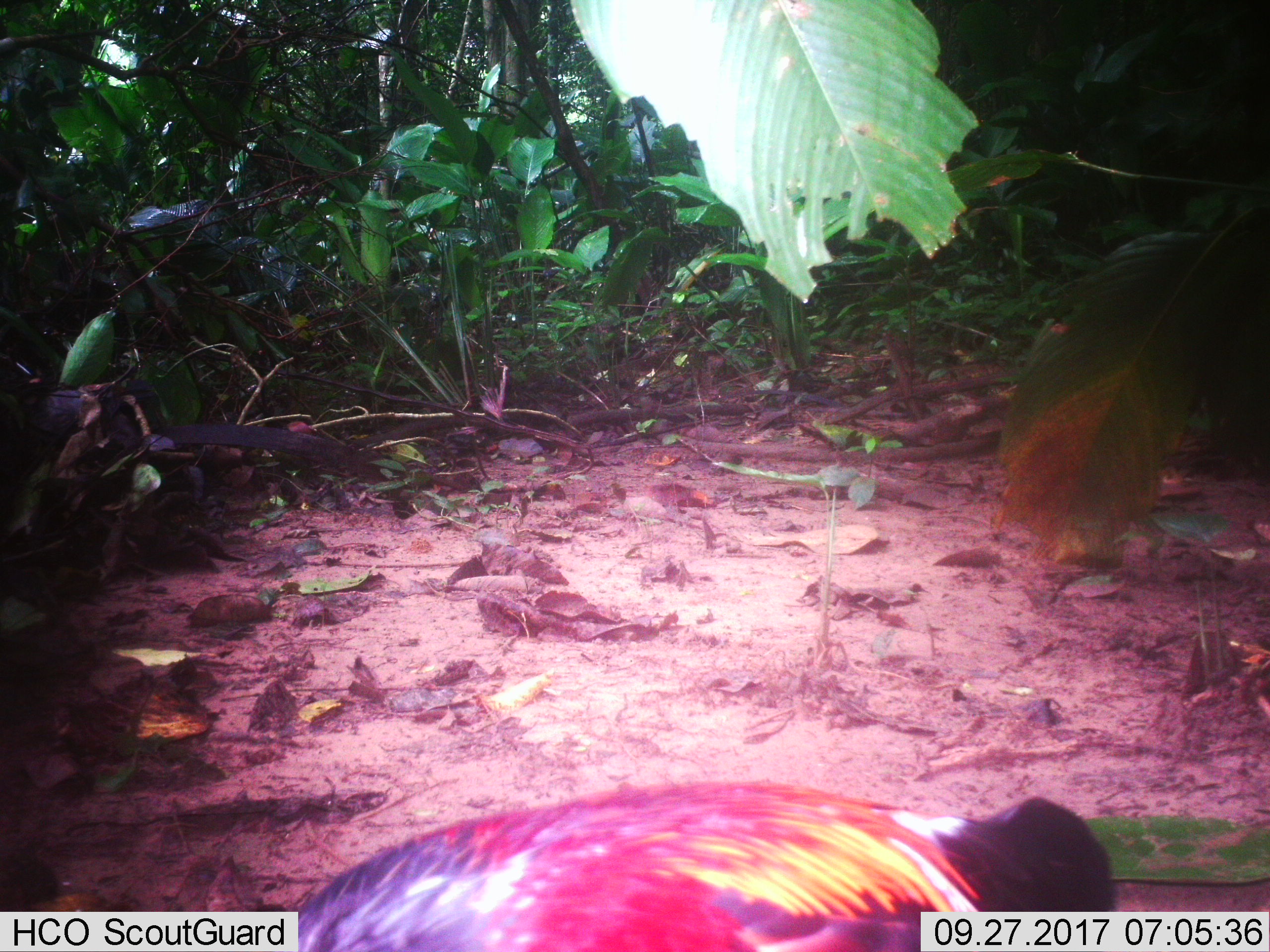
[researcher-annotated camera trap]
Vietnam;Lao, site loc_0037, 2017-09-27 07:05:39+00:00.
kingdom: Animalia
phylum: Chordata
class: Aves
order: Galliformes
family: Phasianidae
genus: Gallus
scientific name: Gallus gallus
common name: red junglefowl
Red junglefowl (Gallus gallus). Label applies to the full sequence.